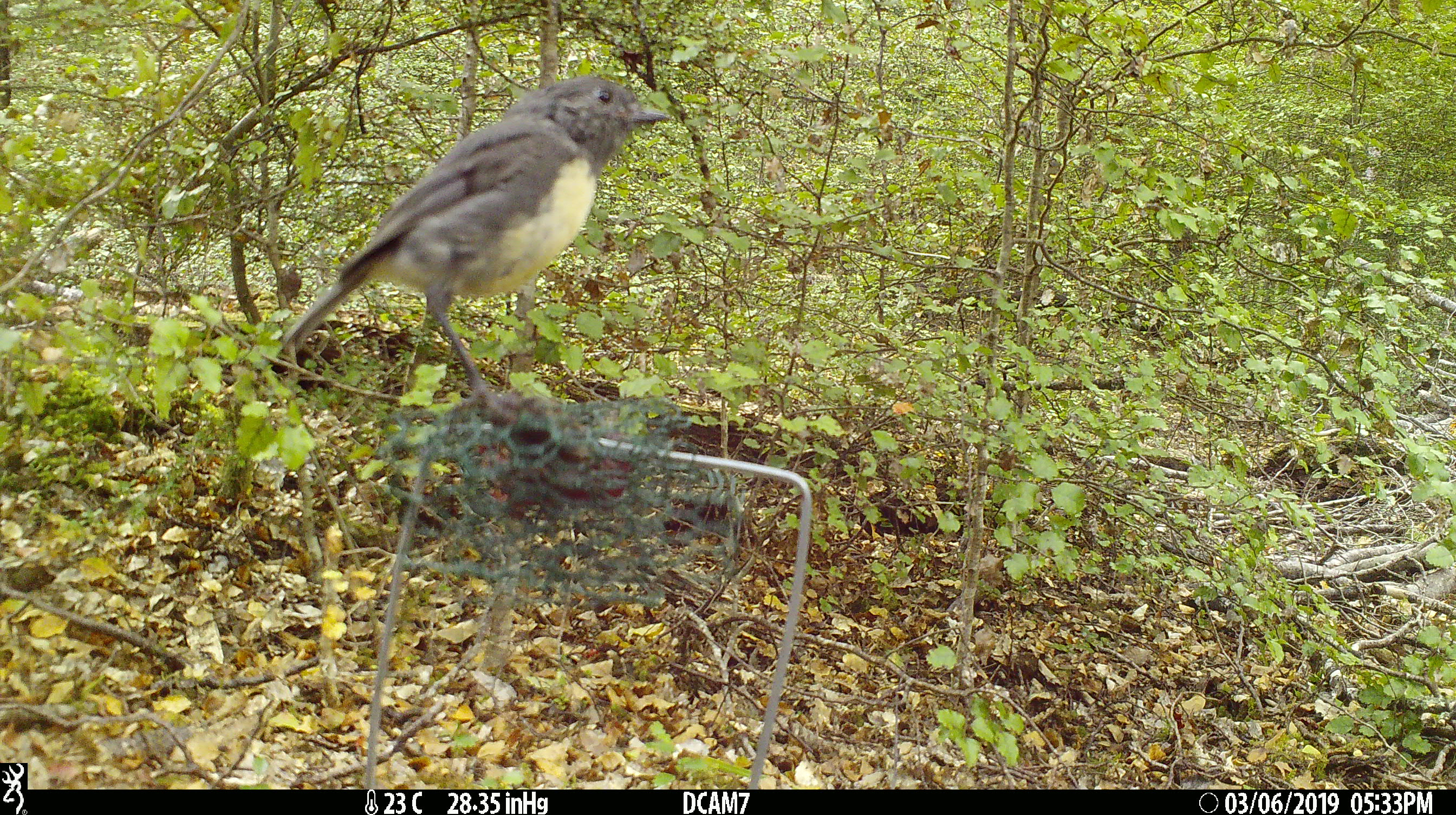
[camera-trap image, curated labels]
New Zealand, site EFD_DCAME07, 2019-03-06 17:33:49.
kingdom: Animalia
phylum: Chordata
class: Aves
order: Passeriformes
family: Petroicidae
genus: Petroica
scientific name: Petroica australis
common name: new zealand robin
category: robin